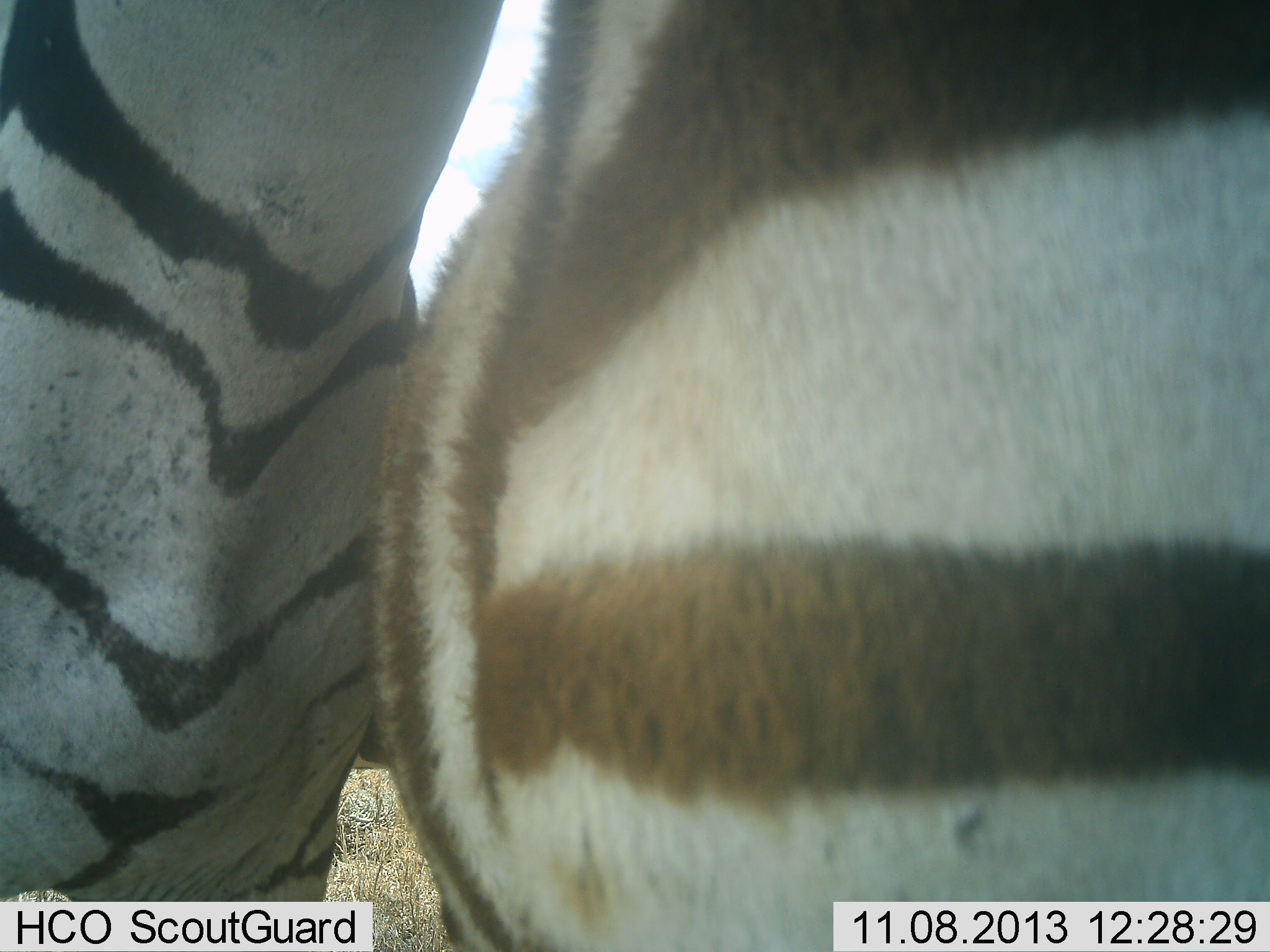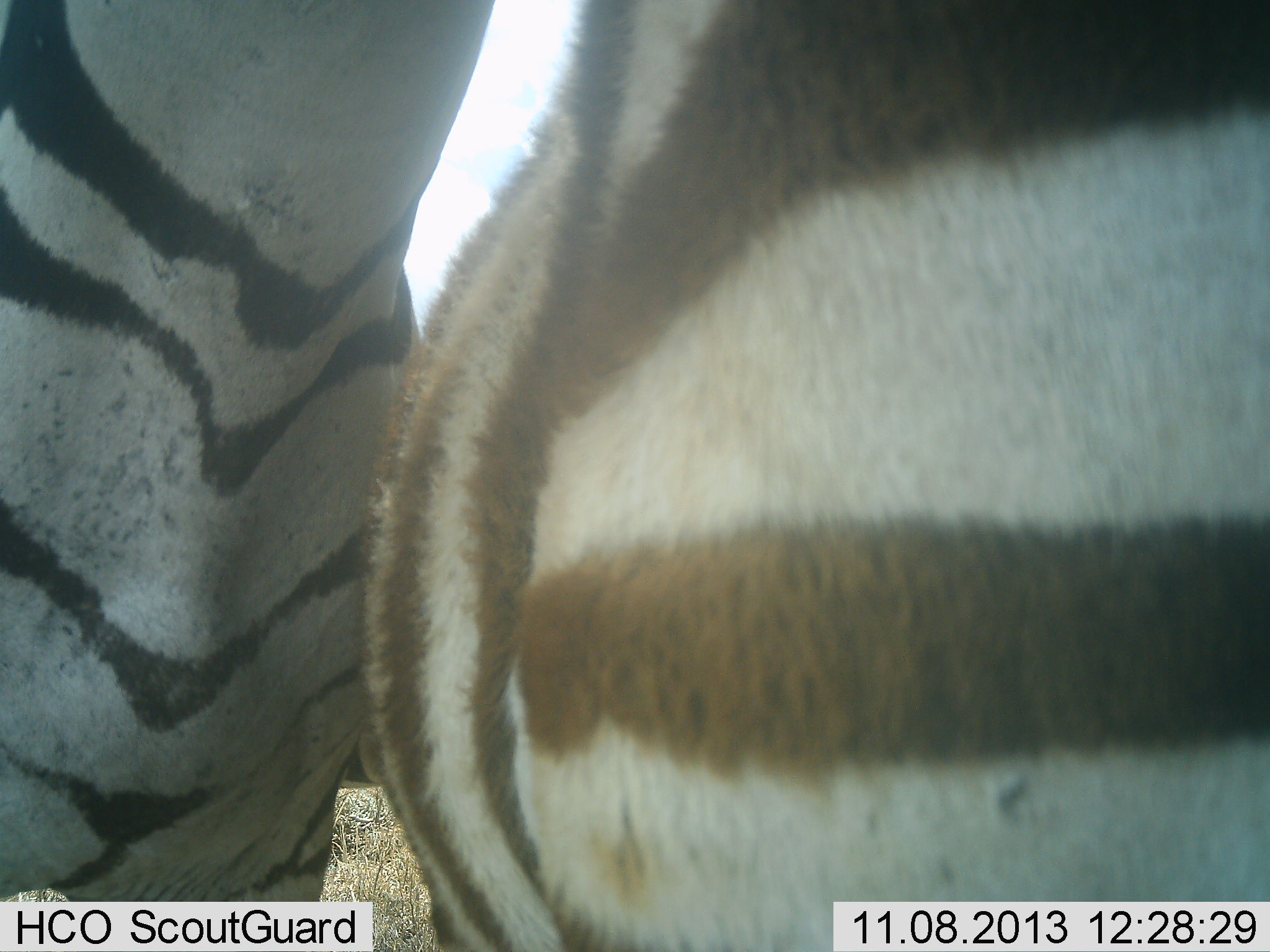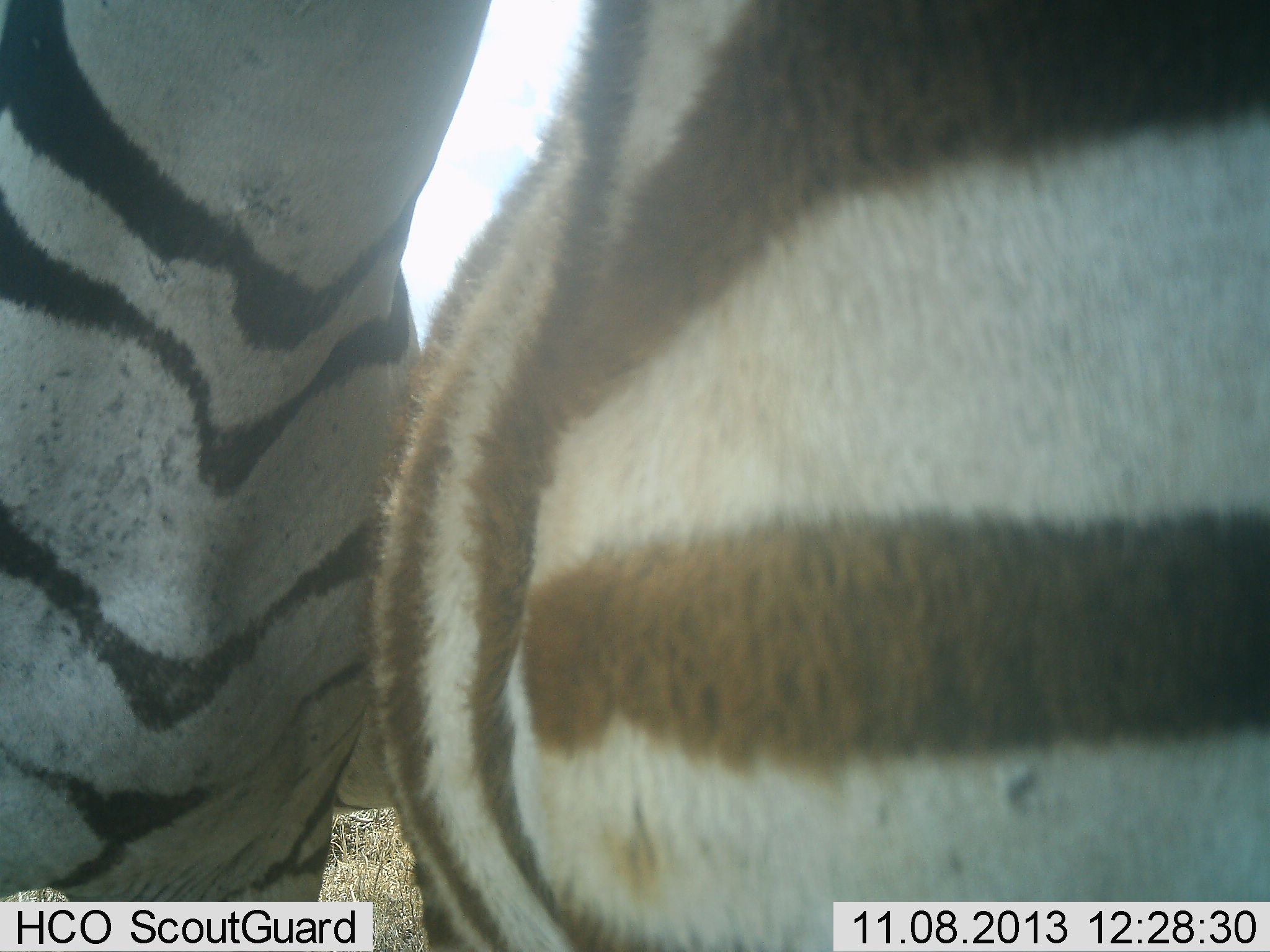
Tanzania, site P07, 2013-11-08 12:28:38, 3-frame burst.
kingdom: Animalia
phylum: Chordata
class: Mammalia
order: Perissodactyla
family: Equidae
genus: Equus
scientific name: Equus quagga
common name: plains zebra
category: zebra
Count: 2.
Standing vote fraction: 87%.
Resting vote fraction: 0%.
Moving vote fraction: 0%.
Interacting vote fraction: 30%.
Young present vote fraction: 7%.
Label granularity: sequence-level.